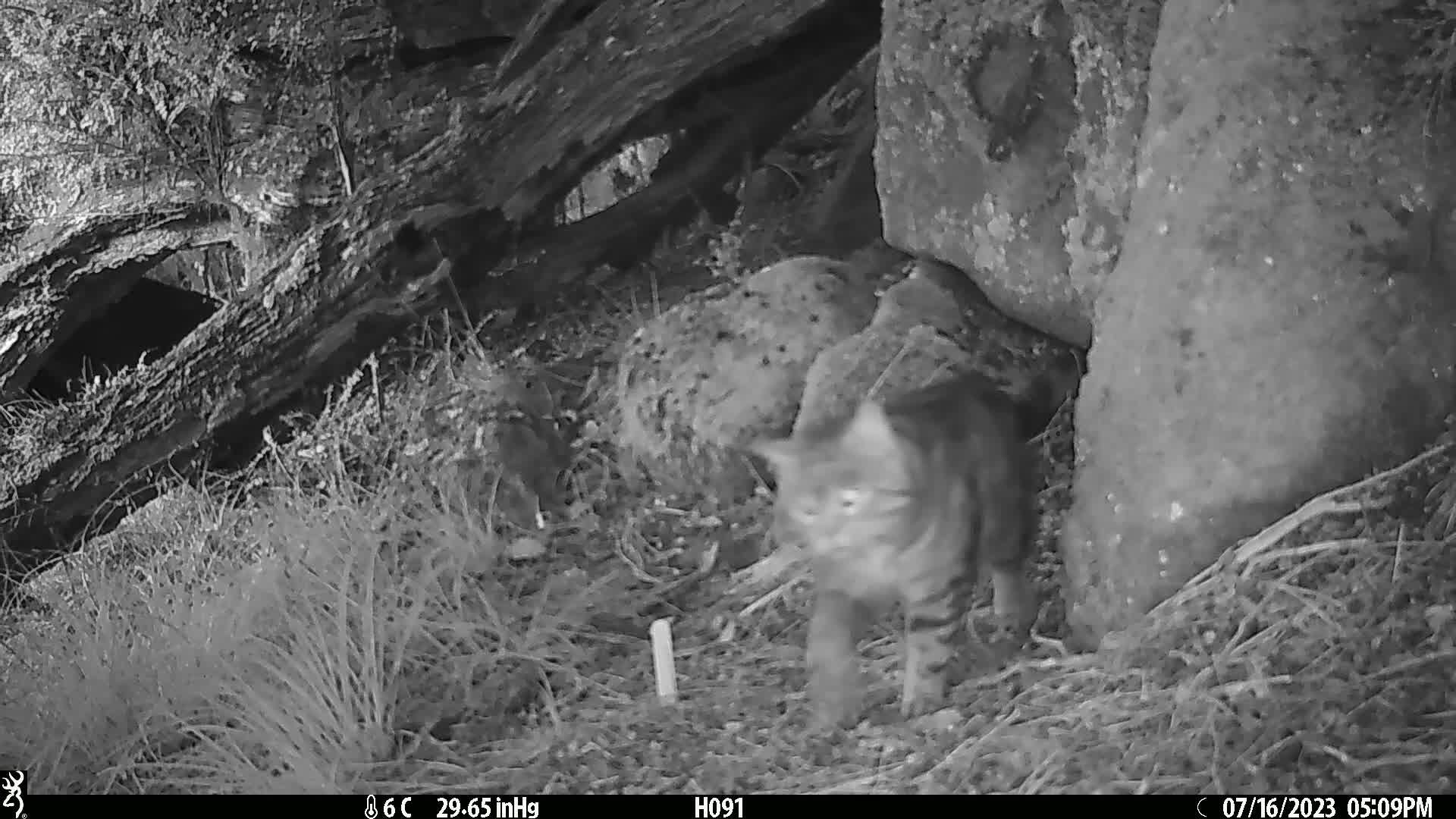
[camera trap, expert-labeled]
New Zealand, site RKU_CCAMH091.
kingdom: Animalia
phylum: Chordata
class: Mammalia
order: Carnivora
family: Felidae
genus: Felis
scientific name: Felis catus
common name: domestic cat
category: cat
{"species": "cat (domestic cat) (Felis catus)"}